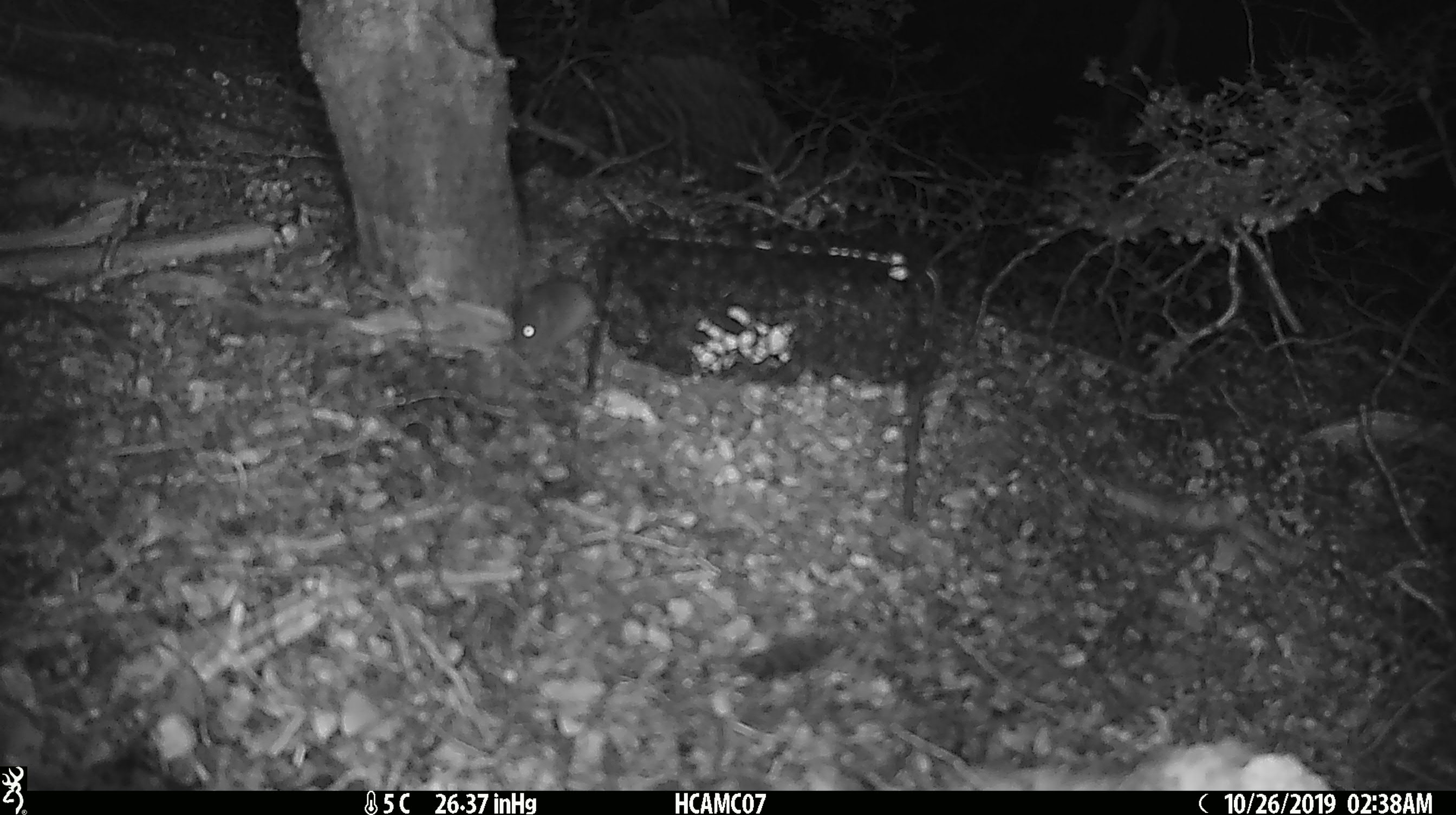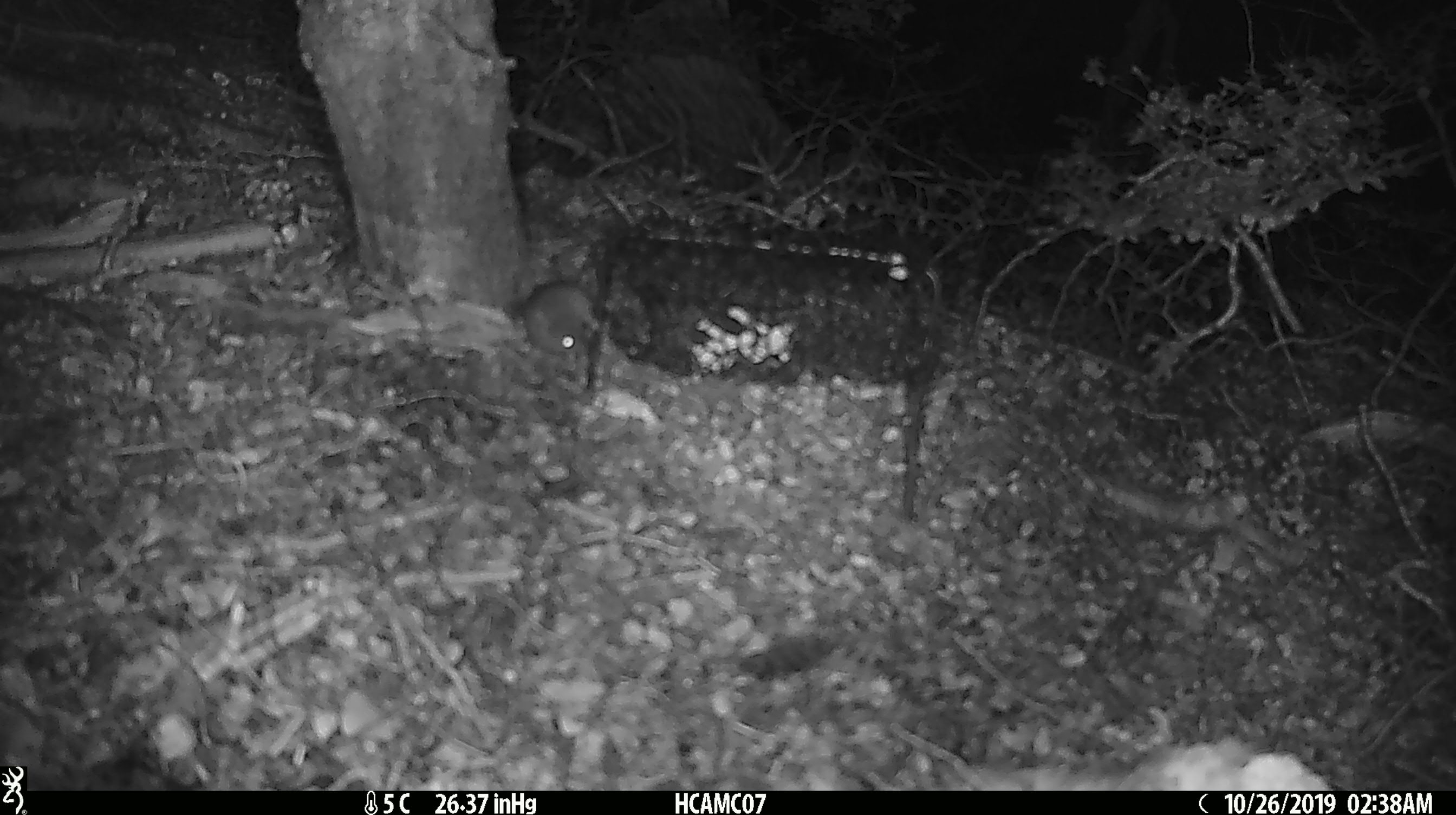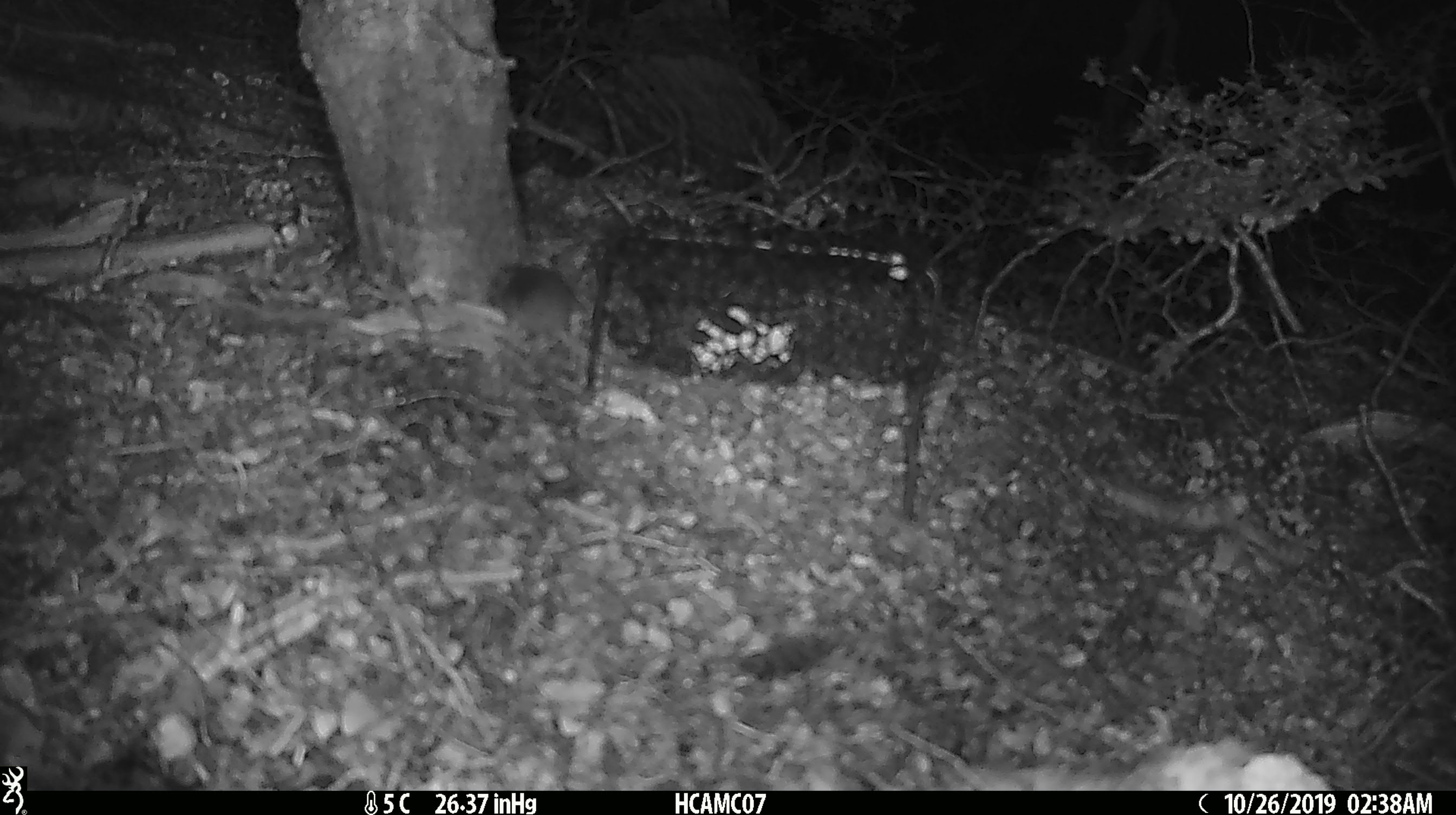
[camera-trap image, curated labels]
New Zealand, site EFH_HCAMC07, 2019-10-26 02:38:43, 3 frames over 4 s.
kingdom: Animalia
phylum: Chordata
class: Mammalia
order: Rodentia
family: Muridae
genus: Mus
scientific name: Mus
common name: mouse